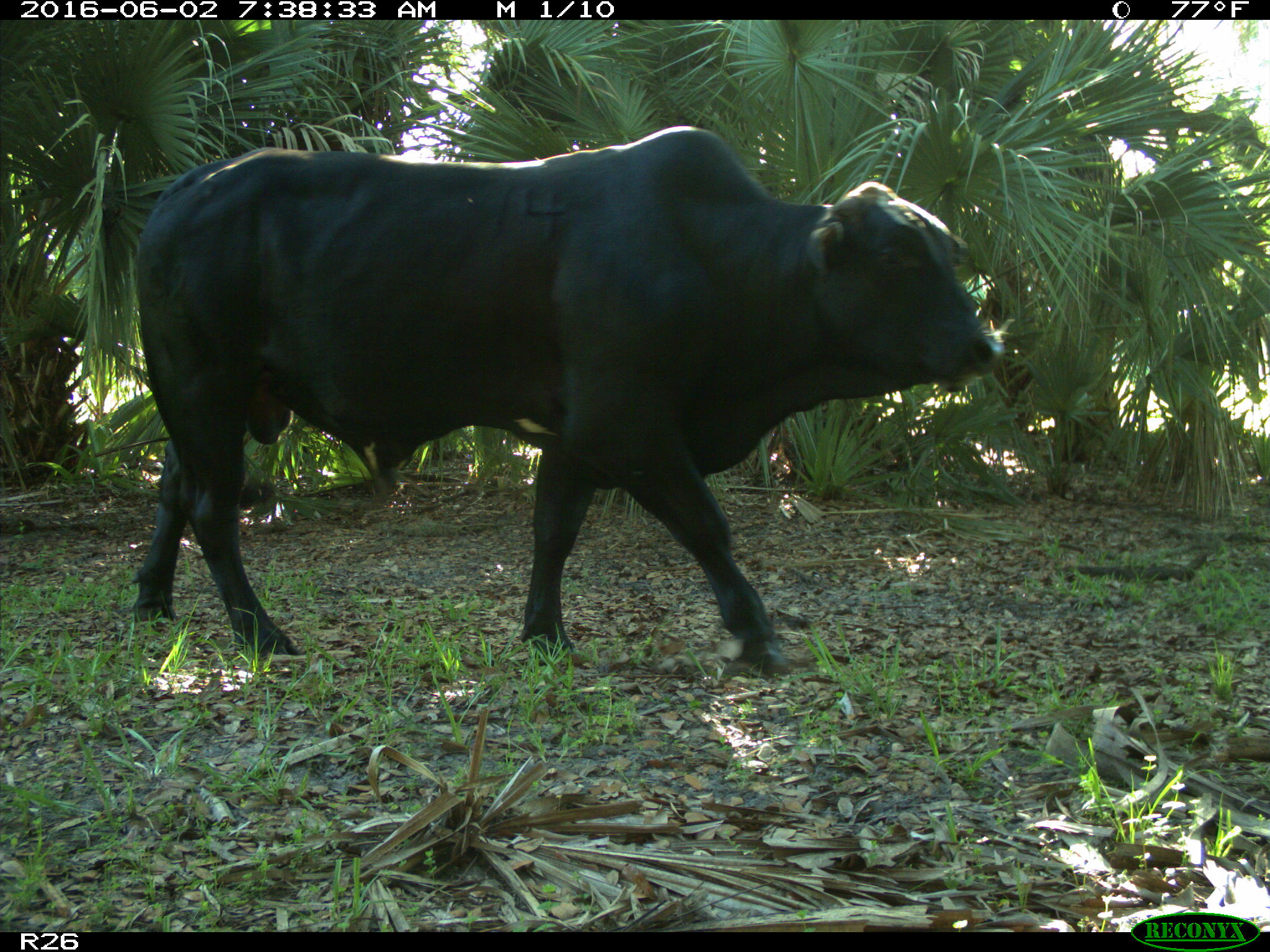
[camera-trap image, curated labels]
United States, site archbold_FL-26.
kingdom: Animalia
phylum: Chordata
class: Mammalia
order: Artiodactyla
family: Bovidae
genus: Bos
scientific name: Bos taurus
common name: domestic cow